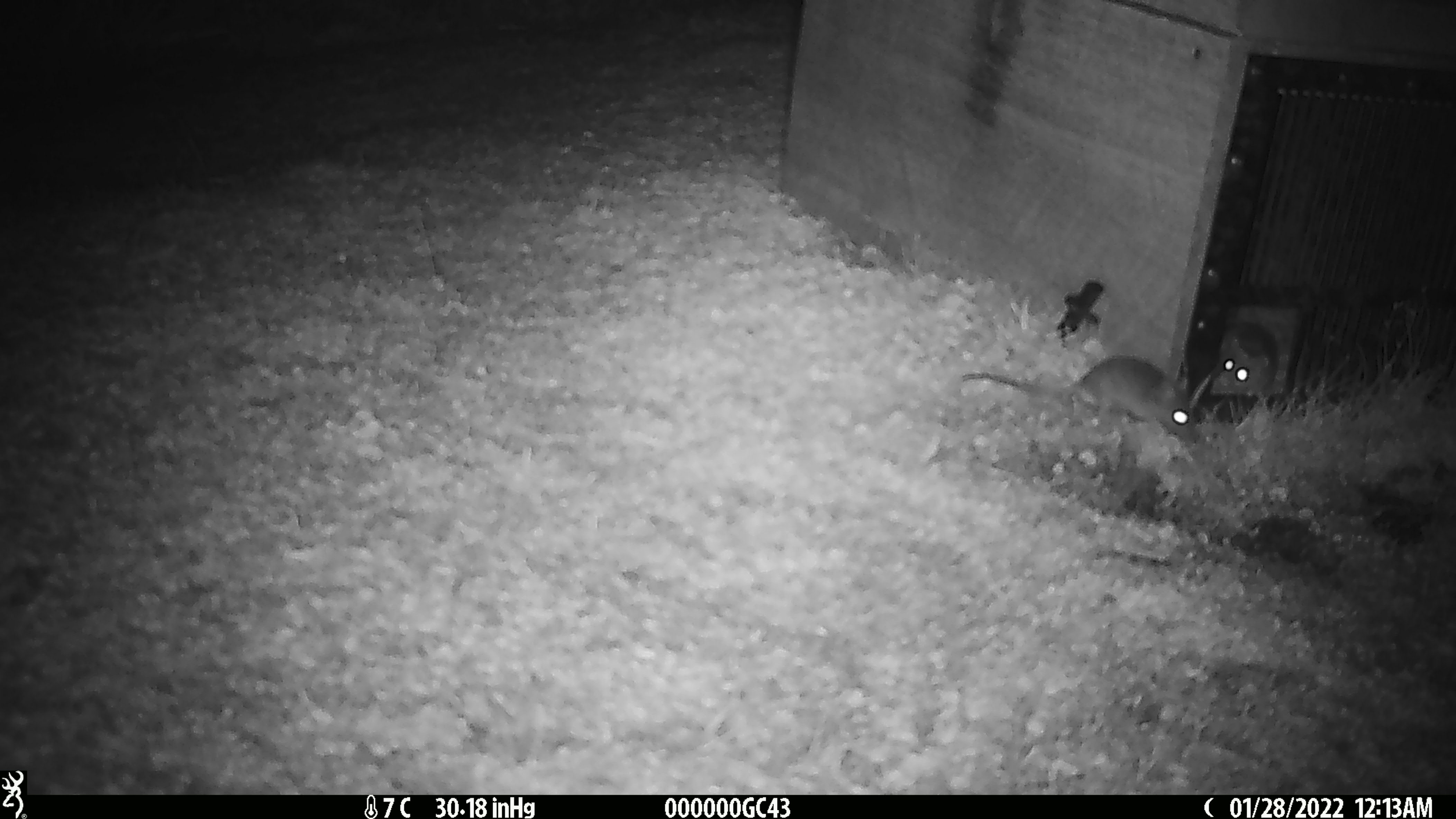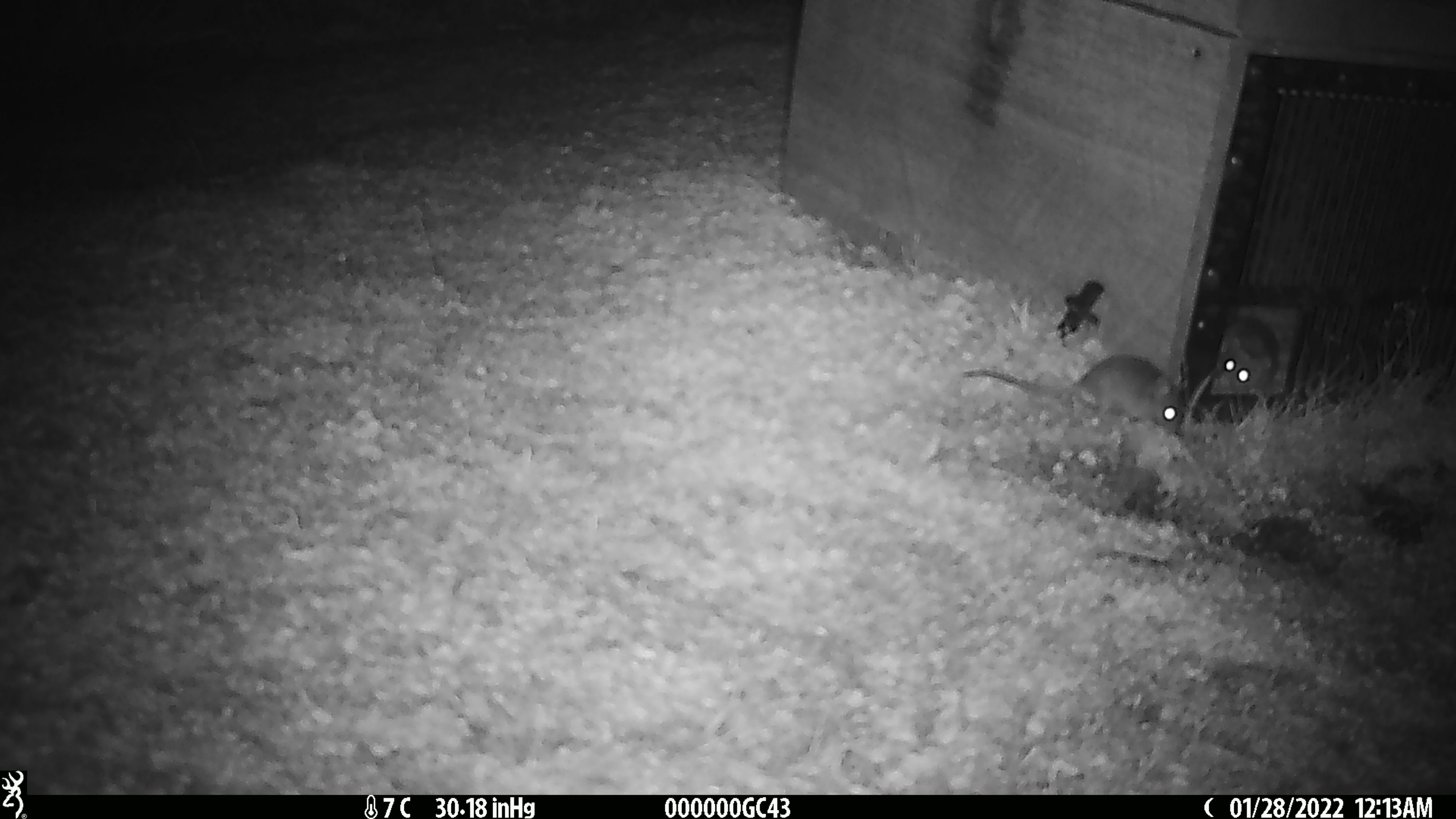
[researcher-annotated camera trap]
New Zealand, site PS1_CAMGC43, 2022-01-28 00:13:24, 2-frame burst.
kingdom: Animalia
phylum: Chordata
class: Mammalia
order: Rodentia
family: Muridae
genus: Mus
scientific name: Mus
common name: mouse